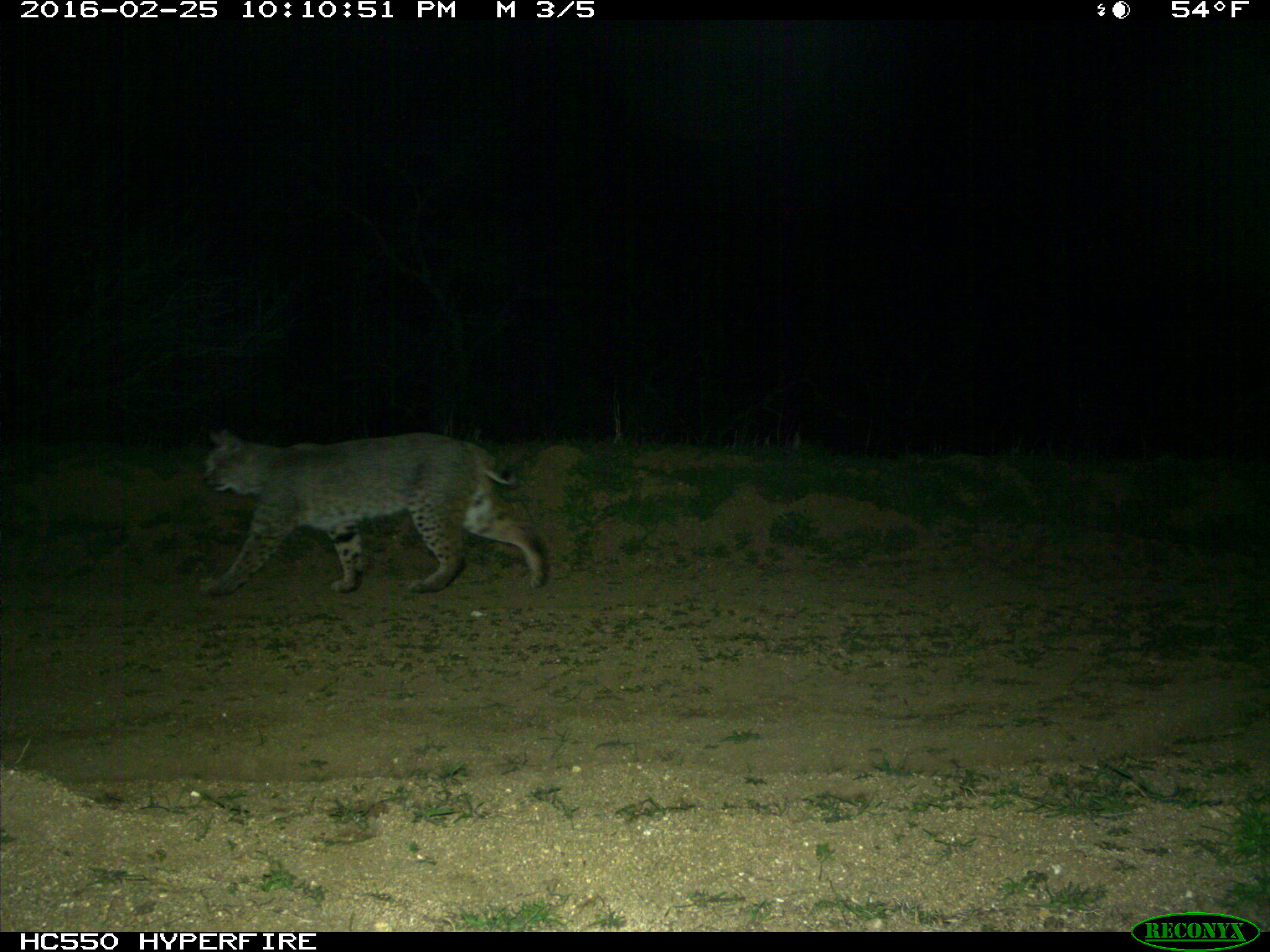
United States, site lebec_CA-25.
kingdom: Animalia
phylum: Chordata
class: Mammalia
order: Carnivora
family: Felidae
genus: Lynx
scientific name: Lynx rufus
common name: bobcat